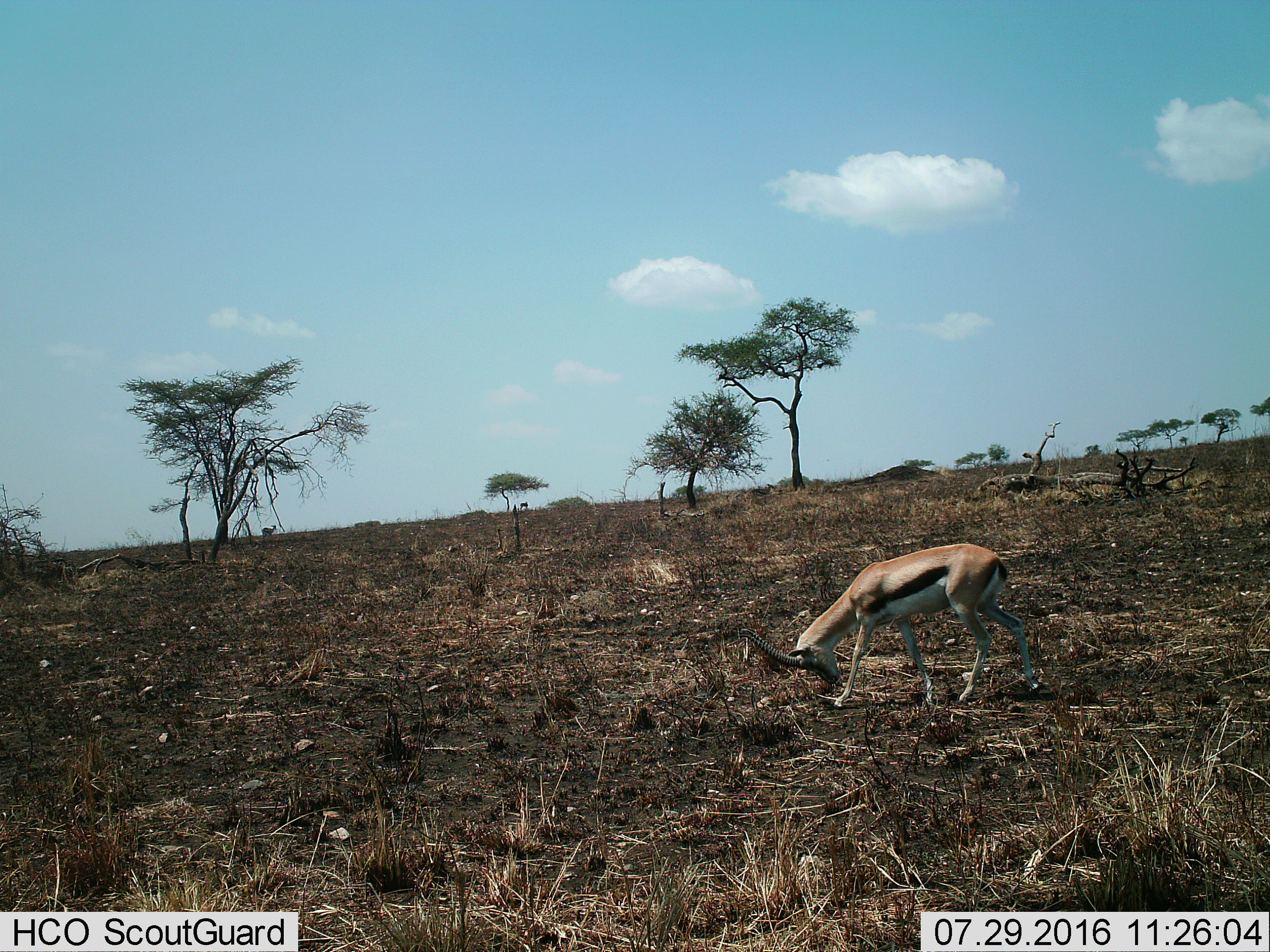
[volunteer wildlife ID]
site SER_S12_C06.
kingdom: Animalia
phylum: Chordata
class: Mammalia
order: Artiodactyla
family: Bovidae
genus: Eudorcas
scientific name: Eudorcas thomsonii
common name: thomson's gazelle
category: gazellethomsons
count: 1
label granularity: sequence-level